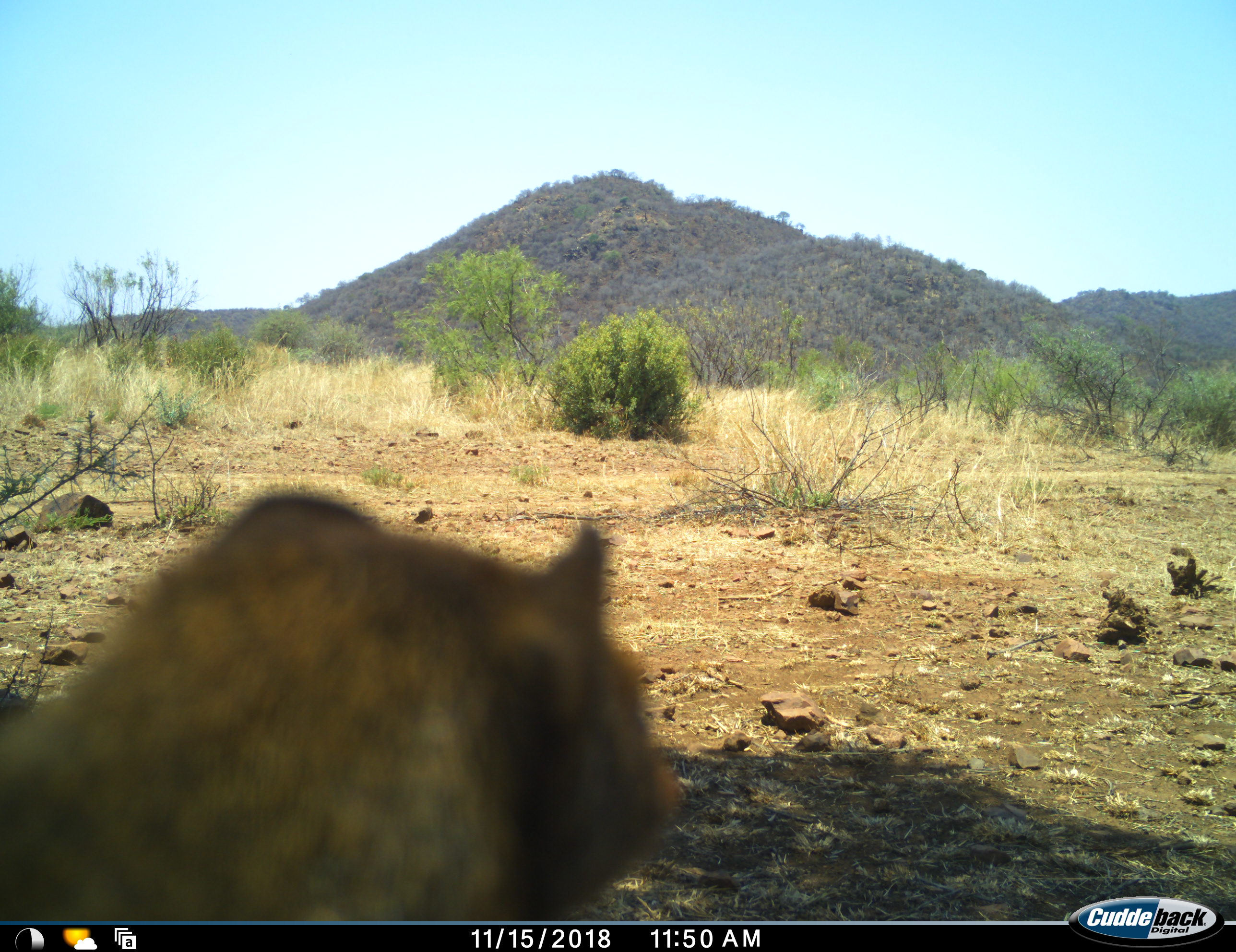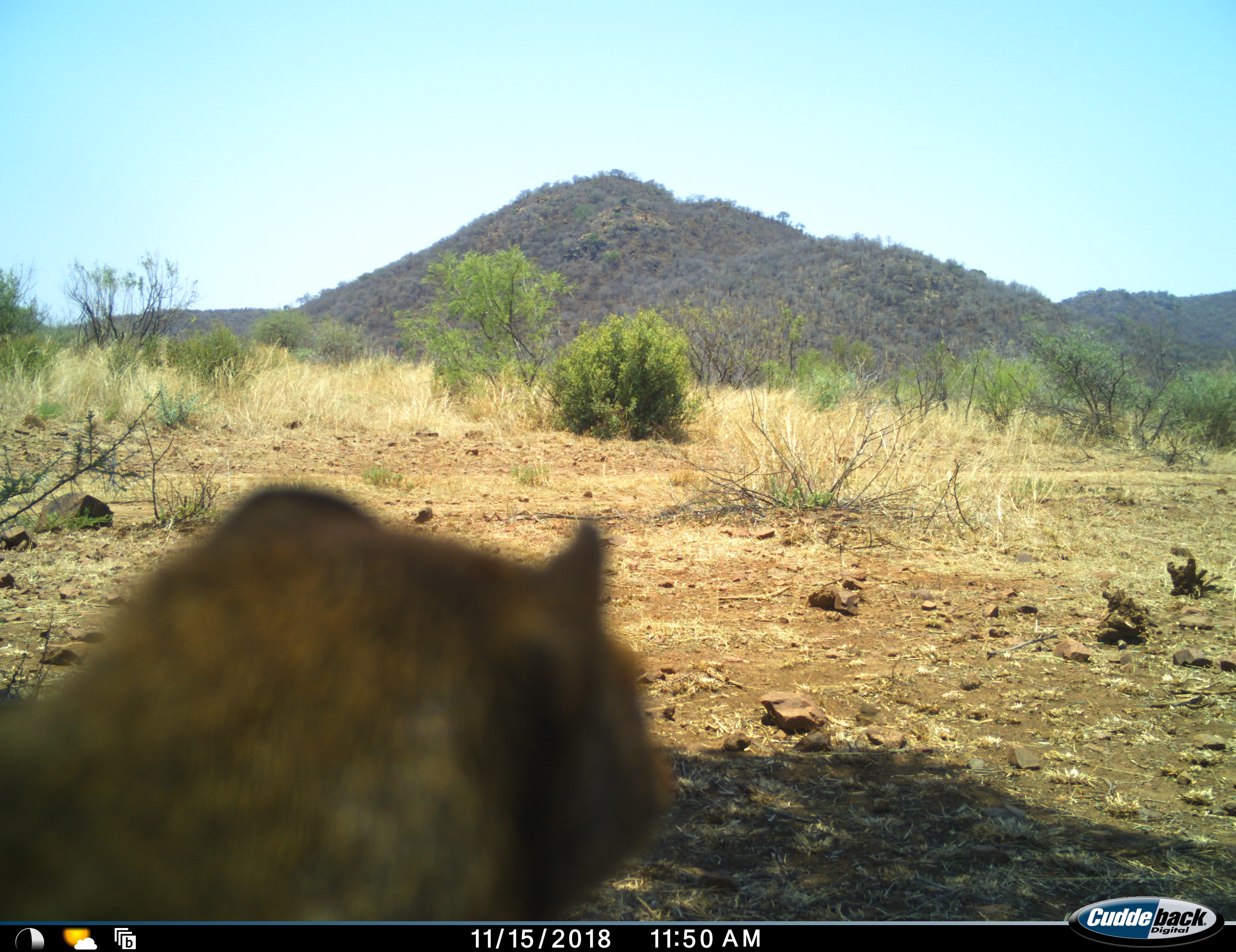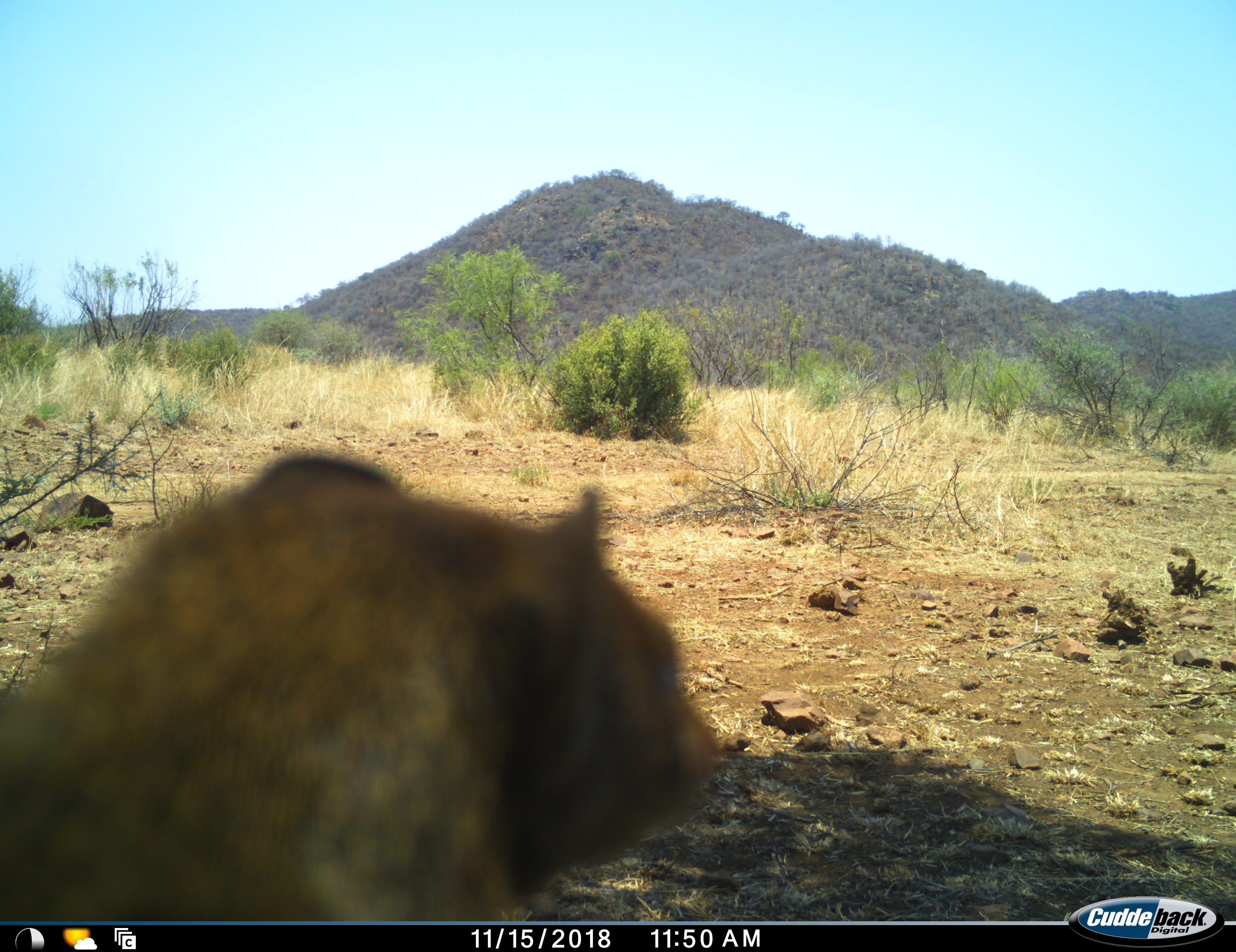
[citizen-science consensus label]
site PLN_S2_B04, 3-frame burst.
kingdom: Animalia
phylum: Chordata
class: Mammalia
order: Carnivora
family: Herpestidae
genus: Cynictis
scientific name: Cynictis penicillata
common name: yellow mongoose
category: mongooseyellow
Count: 1.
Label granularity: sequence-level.